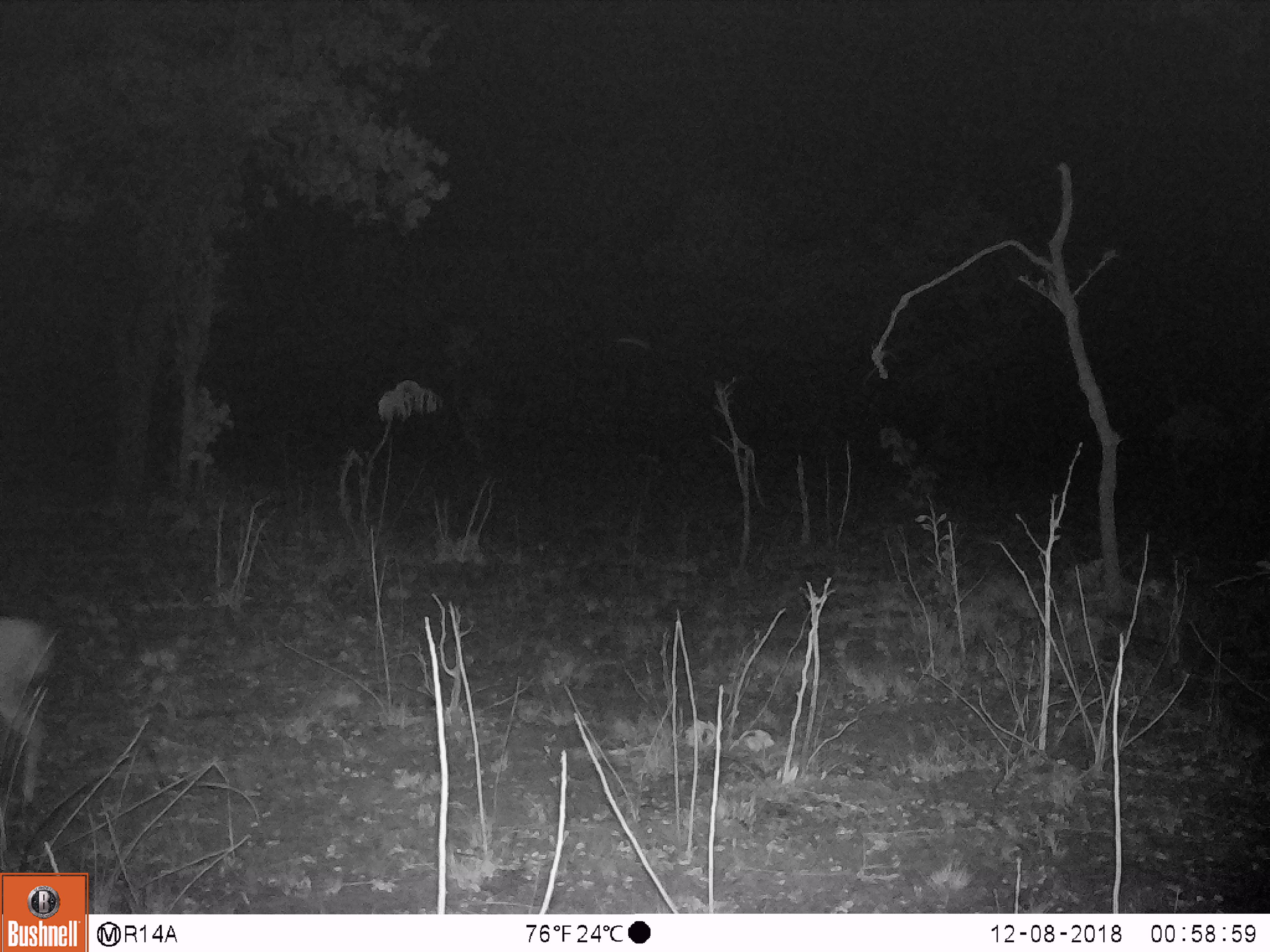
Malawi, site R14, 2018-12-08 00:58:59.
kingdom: Animalia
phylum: Chordata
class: Mammalia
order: Artiodactyla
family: Bovidae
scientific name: Antilopinae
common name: small antelope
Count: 1.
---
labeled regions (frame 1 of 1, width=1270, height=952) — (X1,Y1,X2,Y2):
small antelope: (2,613,57,827)